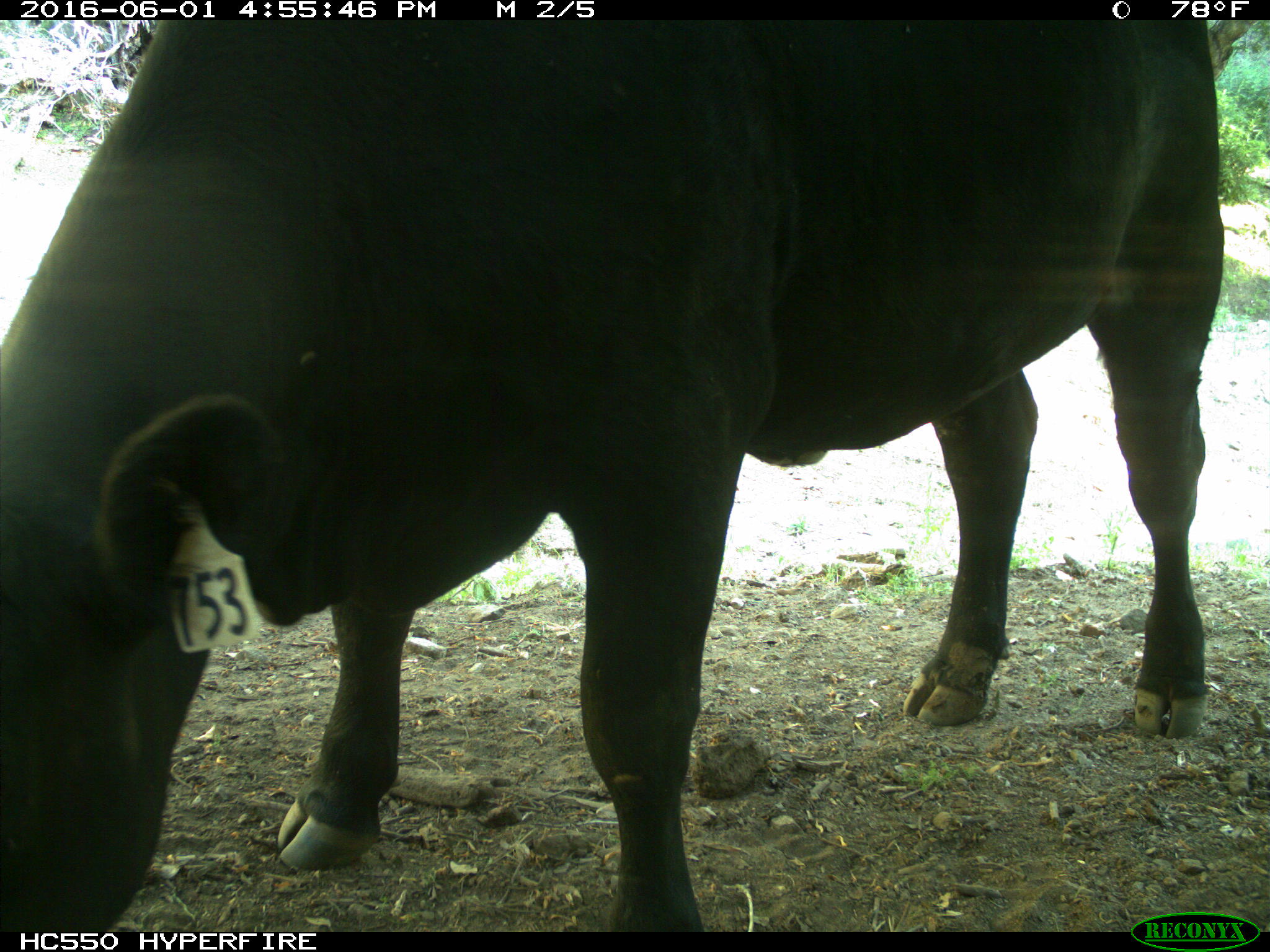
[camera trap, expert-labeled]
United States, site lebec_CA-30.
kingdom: Animalia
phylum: Chordata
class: Mammalia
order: Artiodactyla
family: Bovidae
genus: Bos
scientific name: Bos taurus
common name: domestic cow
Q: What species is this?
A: Bos taurus (domestic cow).